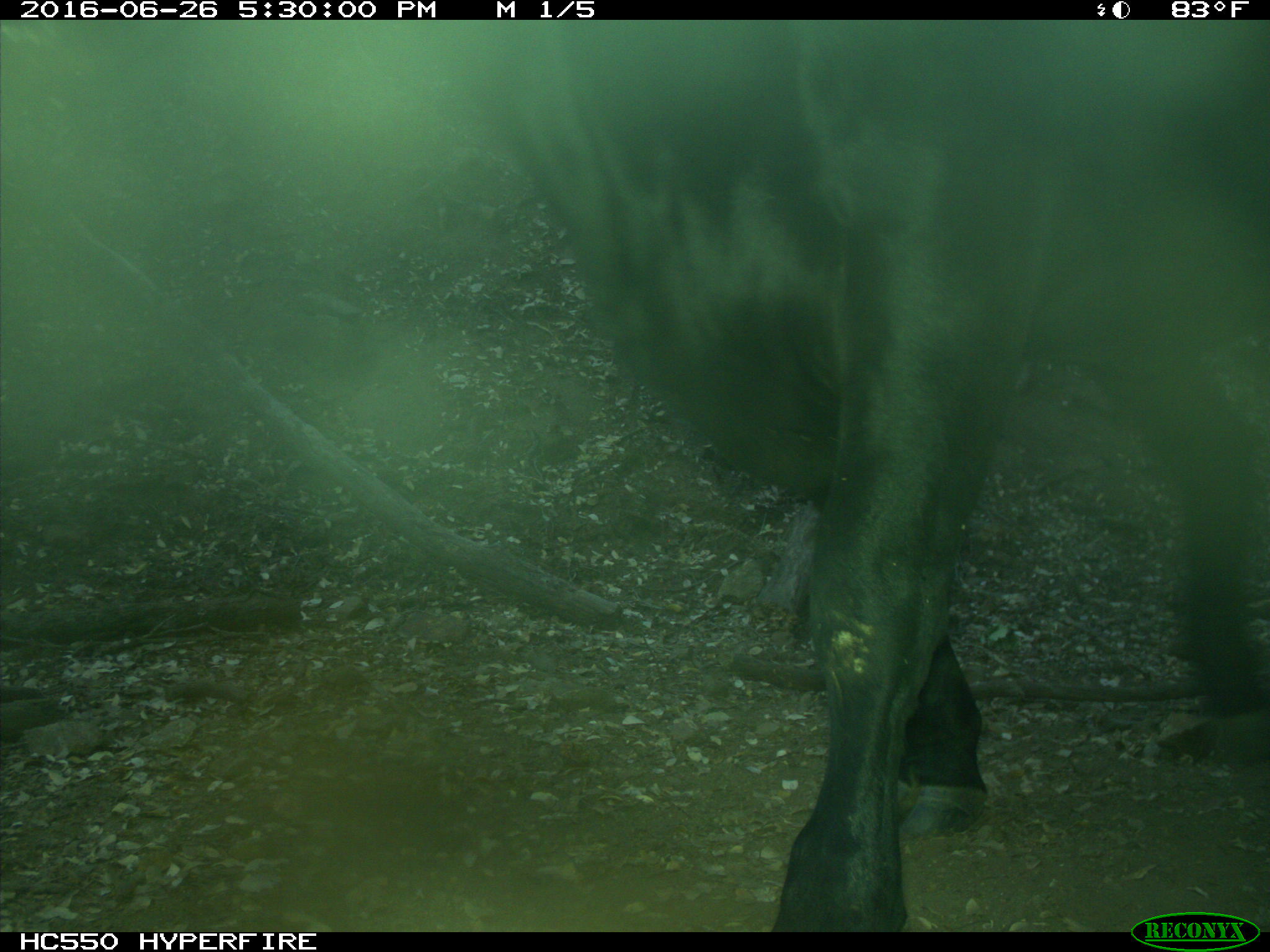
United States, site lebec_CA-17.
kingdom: Animalia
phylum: Chordata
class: Mammalia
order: Artiodactyla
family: Bovidae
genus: Bos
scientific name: Bos taurus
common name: domestic cow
Bos taurus (domestic cow).